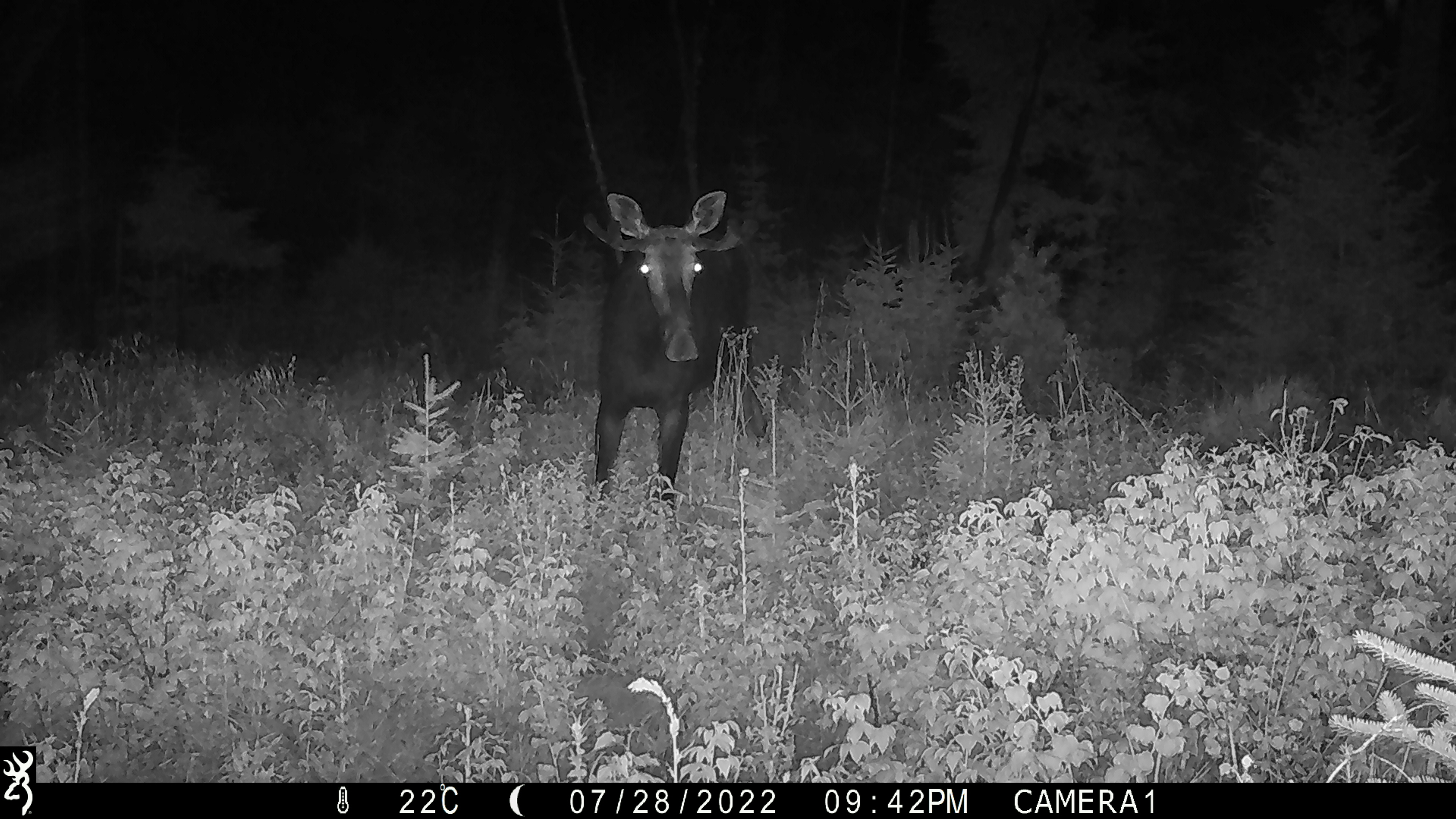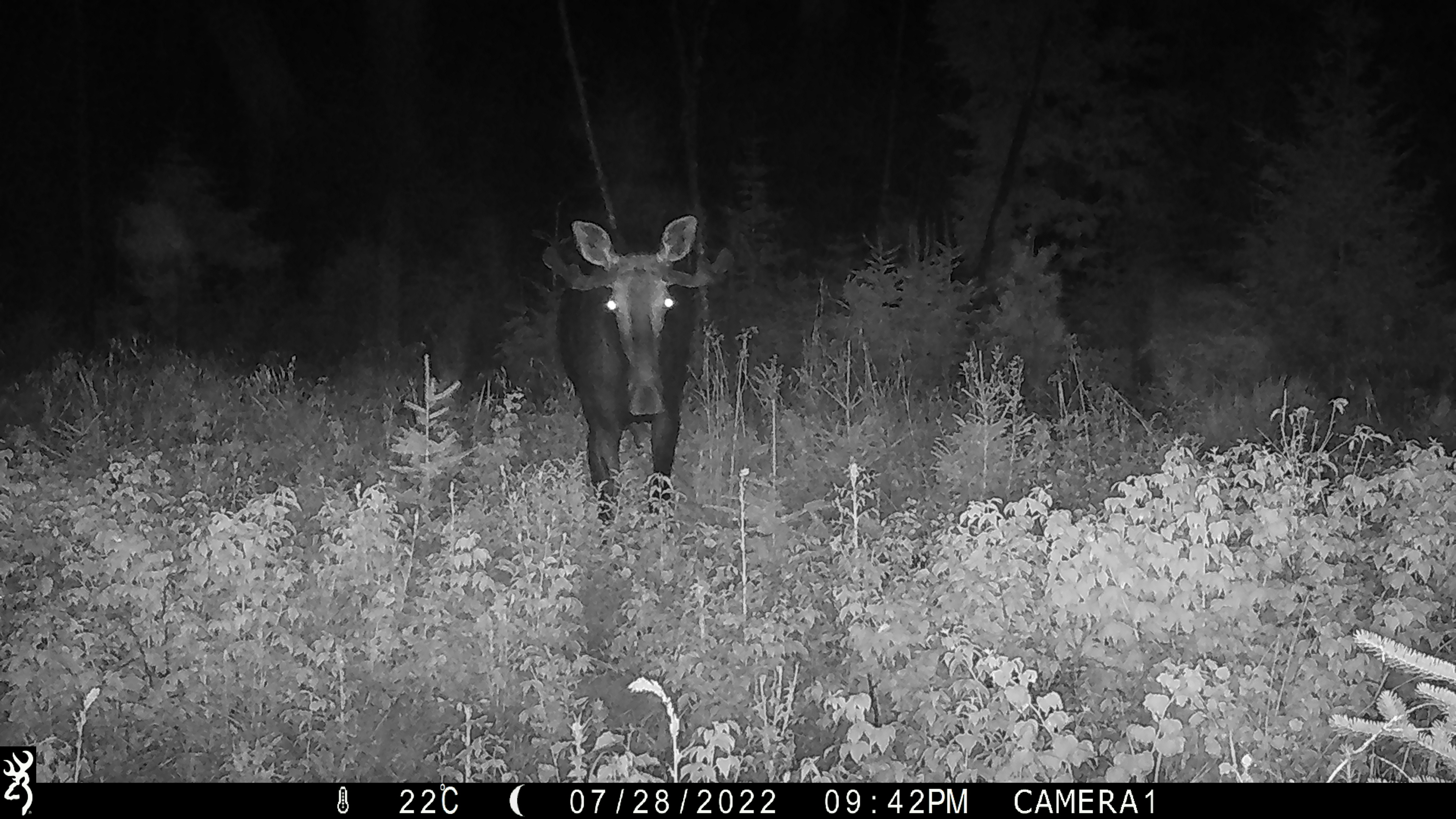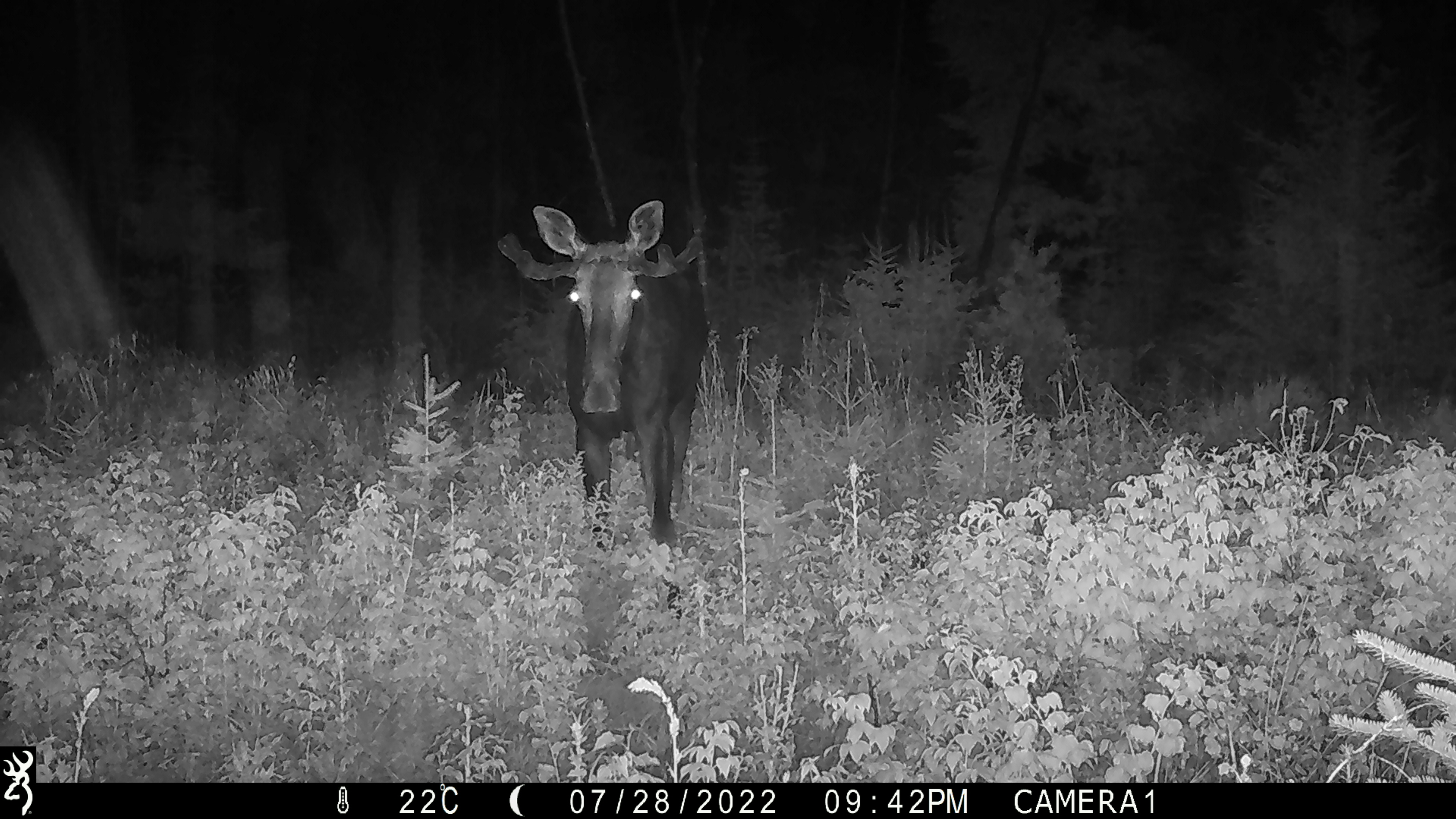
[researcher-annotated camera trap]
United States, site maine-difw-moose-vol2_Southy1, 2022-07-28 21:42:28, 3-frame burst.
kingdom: Animalia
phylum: Chordata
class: Mammalia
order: Artiodactyla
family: Cervidae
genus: Alces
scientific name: Alces alces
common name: moose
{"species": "moose (Alces alces)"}